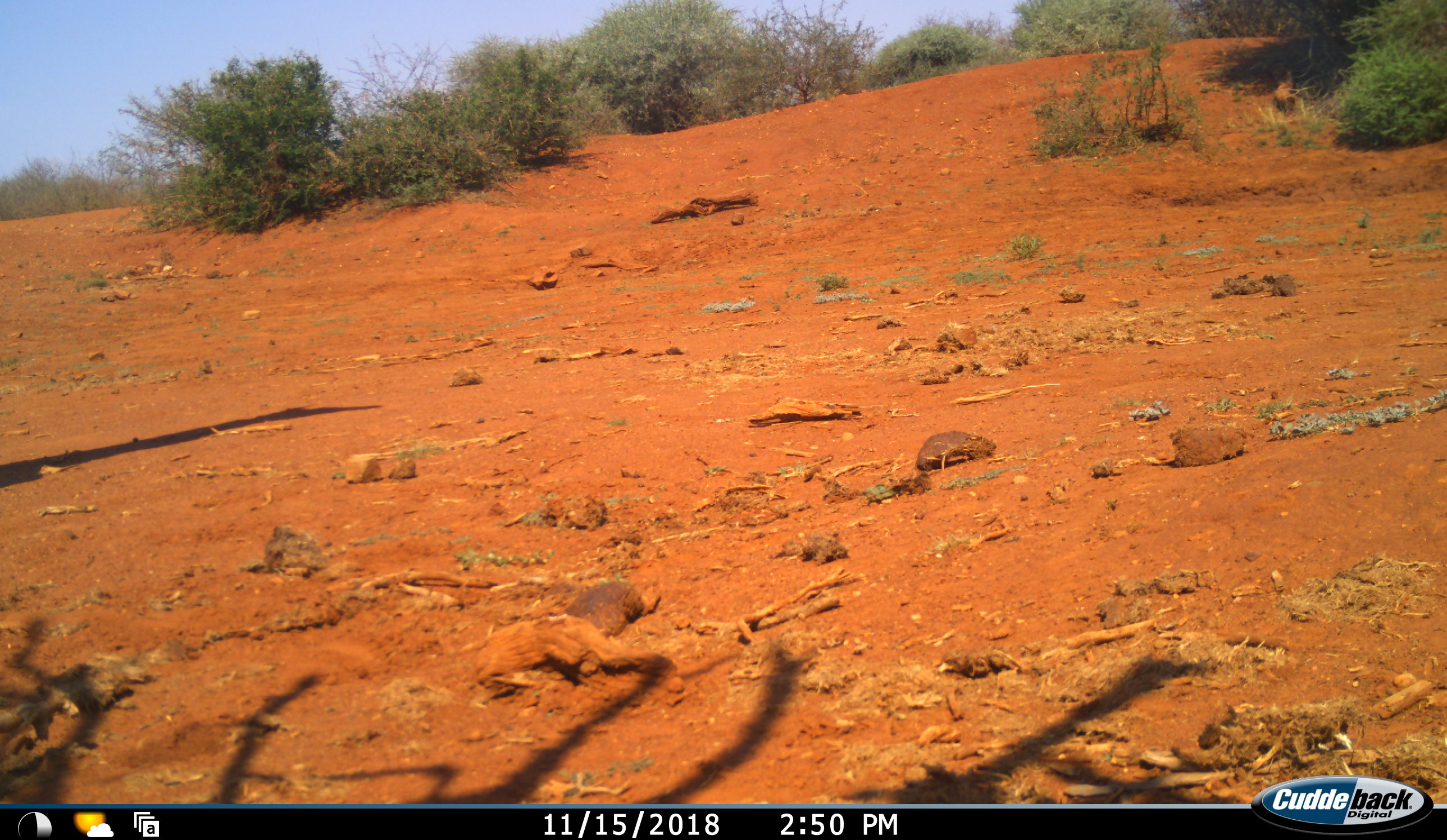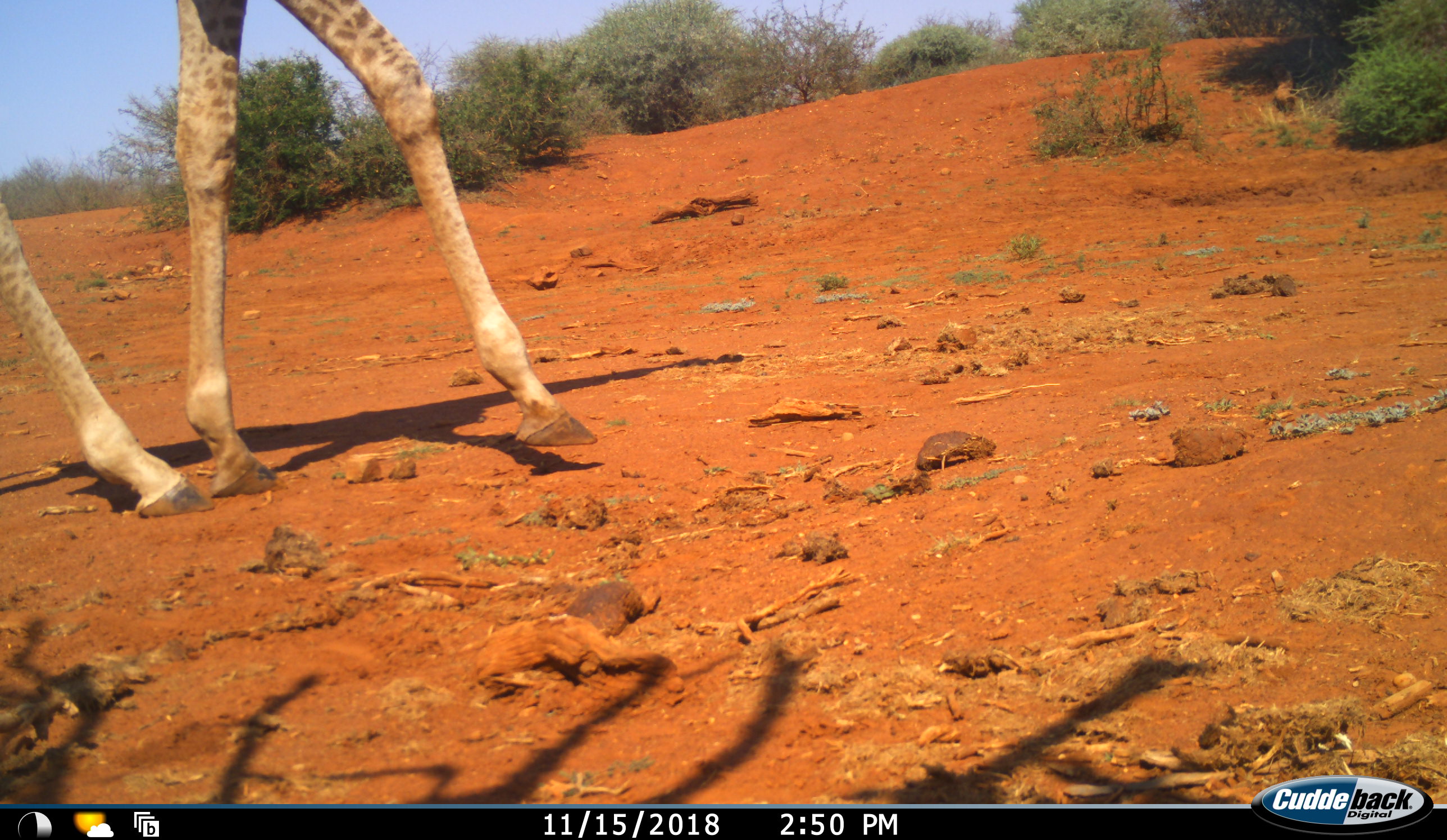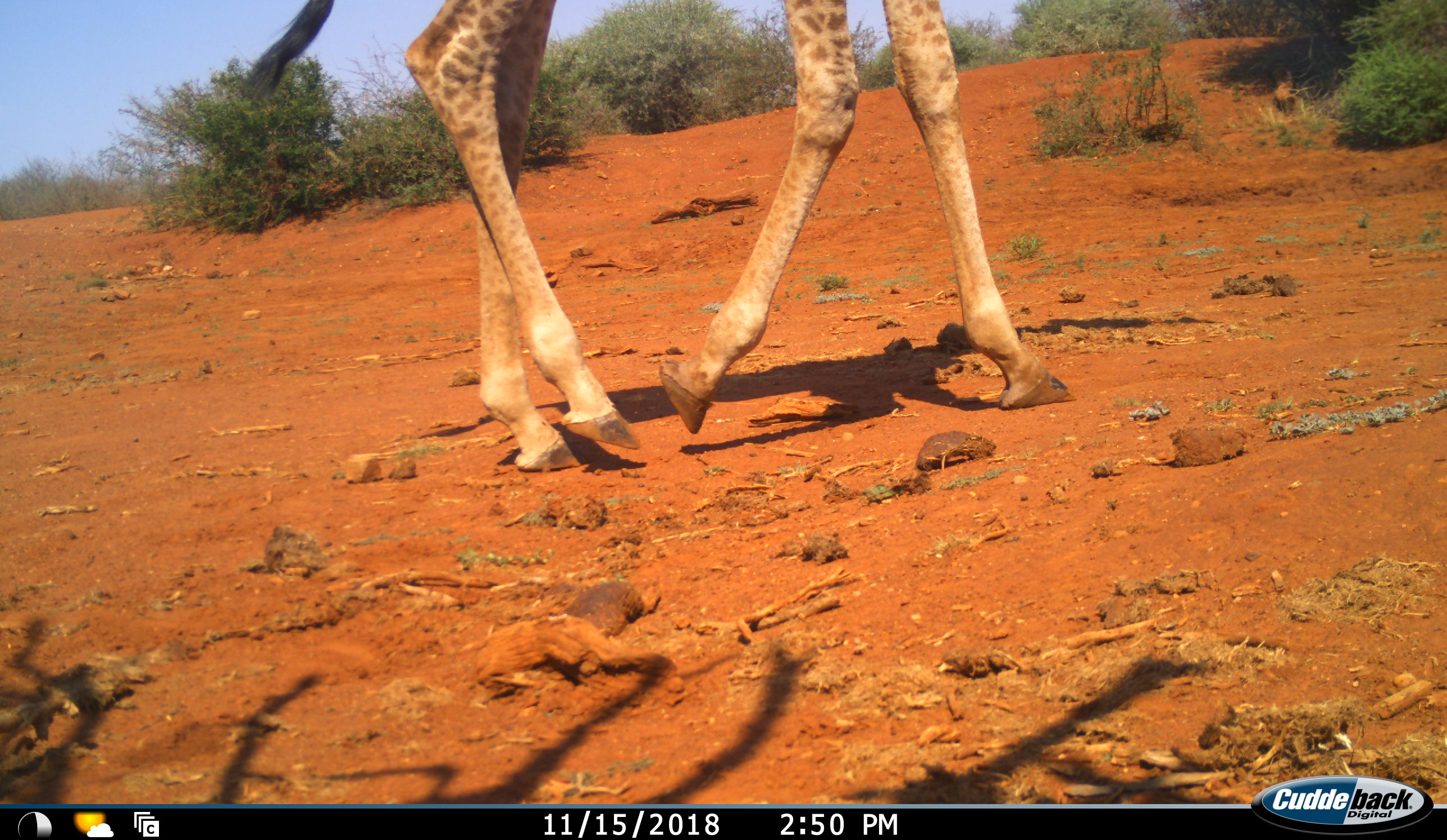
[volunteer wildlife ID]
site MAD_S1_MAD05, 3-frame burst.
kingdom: Animalia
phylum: Chordata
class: Mammalia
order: Artiodactyla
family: Giraffidae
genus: Giraffa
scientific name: Giraffa camelopardalis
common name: giraffe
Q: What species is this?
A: Giraffe (Giraffa camelopardalis).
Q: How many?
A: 1.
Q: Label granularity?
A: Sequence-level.